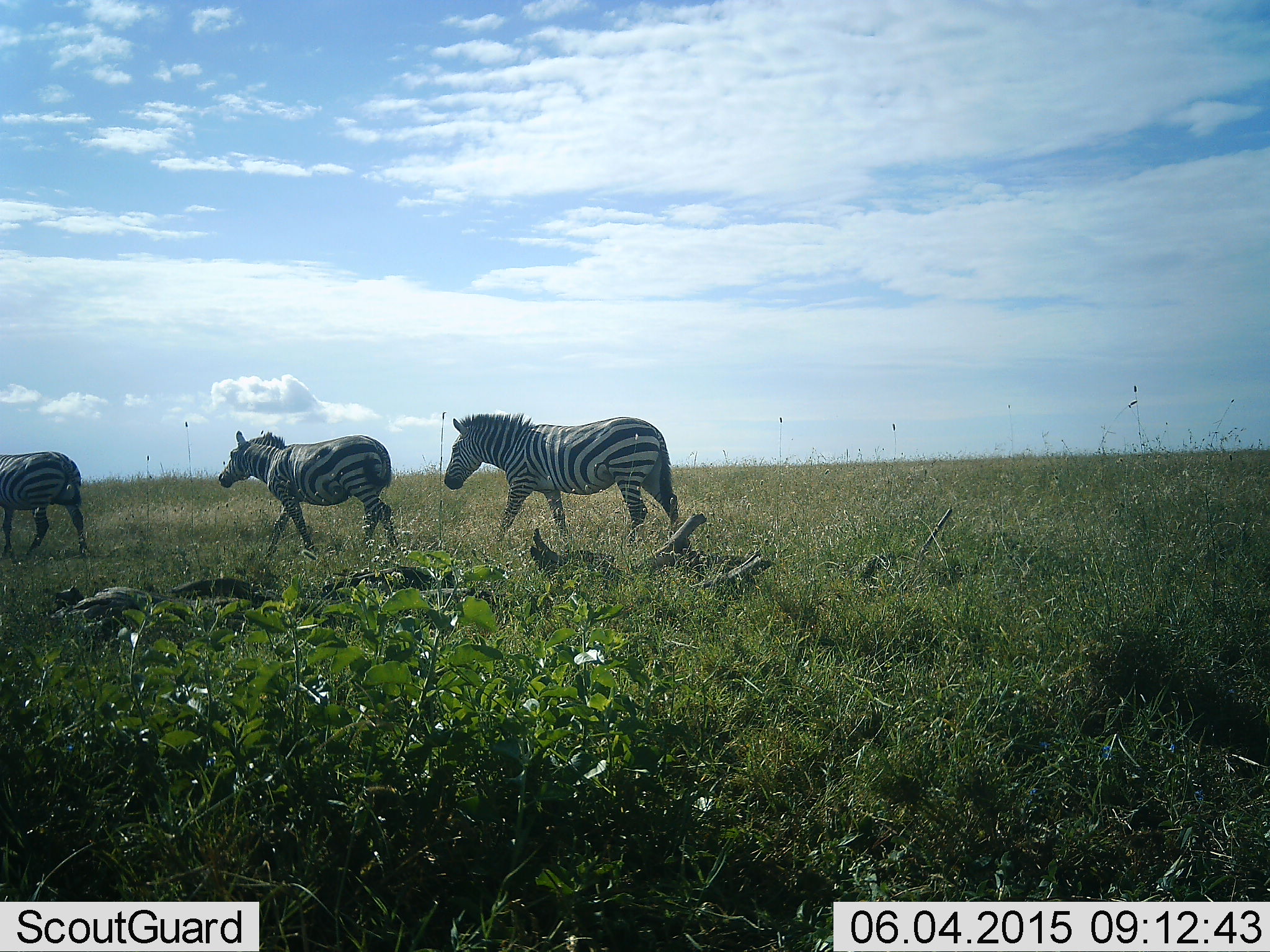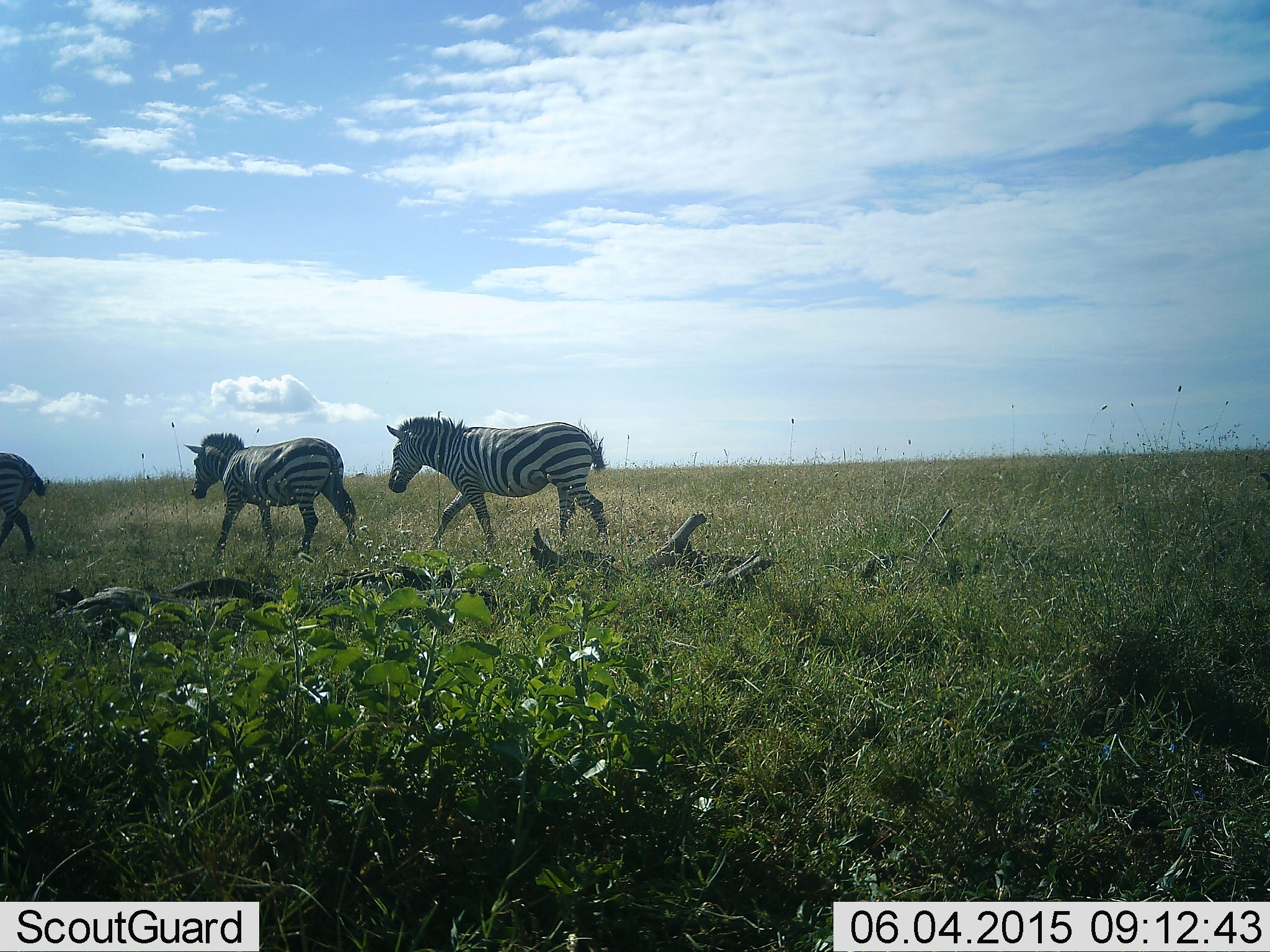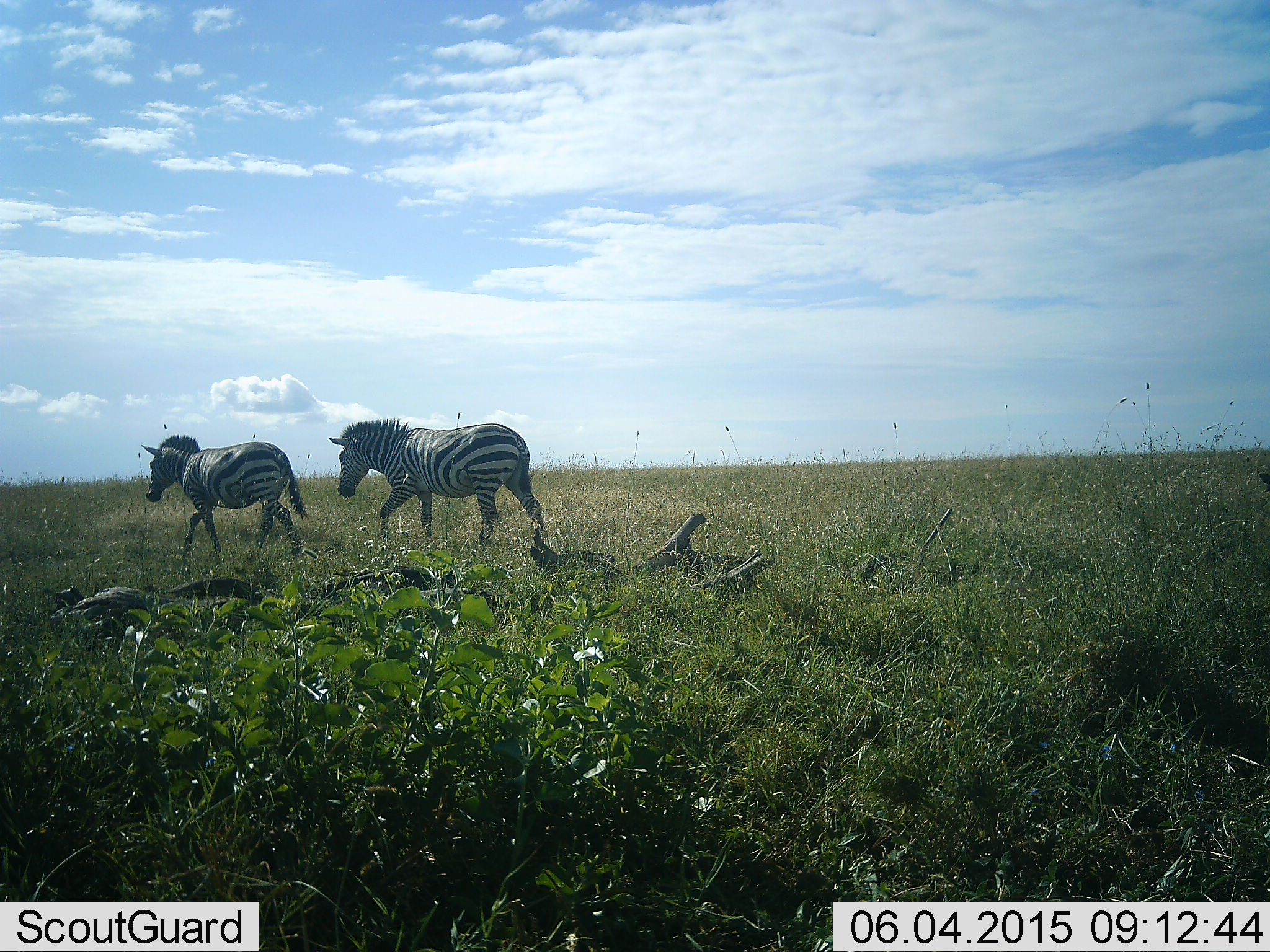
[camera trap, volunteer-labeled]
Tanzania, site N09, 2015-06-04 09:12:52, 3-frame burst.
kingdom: Animalia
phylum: Chordata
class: Mammalia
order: Perissodactyla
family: Equidae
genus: Equus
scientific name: Equus quagga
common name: plains zebra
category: zebra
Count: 3.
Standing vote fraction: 10%.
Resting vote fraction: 0%.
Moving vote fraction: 100%.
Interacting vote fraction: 0%.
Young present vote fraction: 0%.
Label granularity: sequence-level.